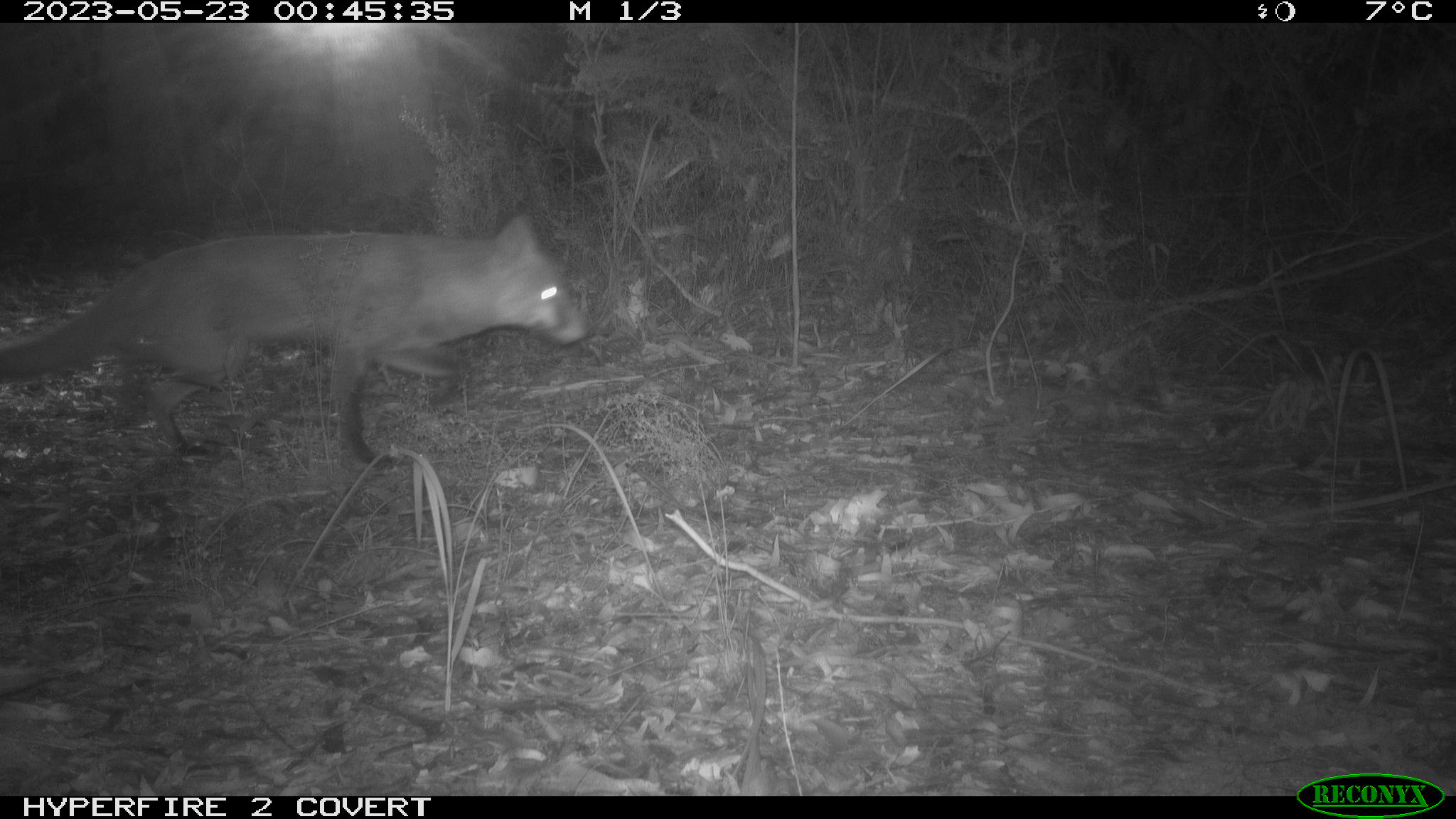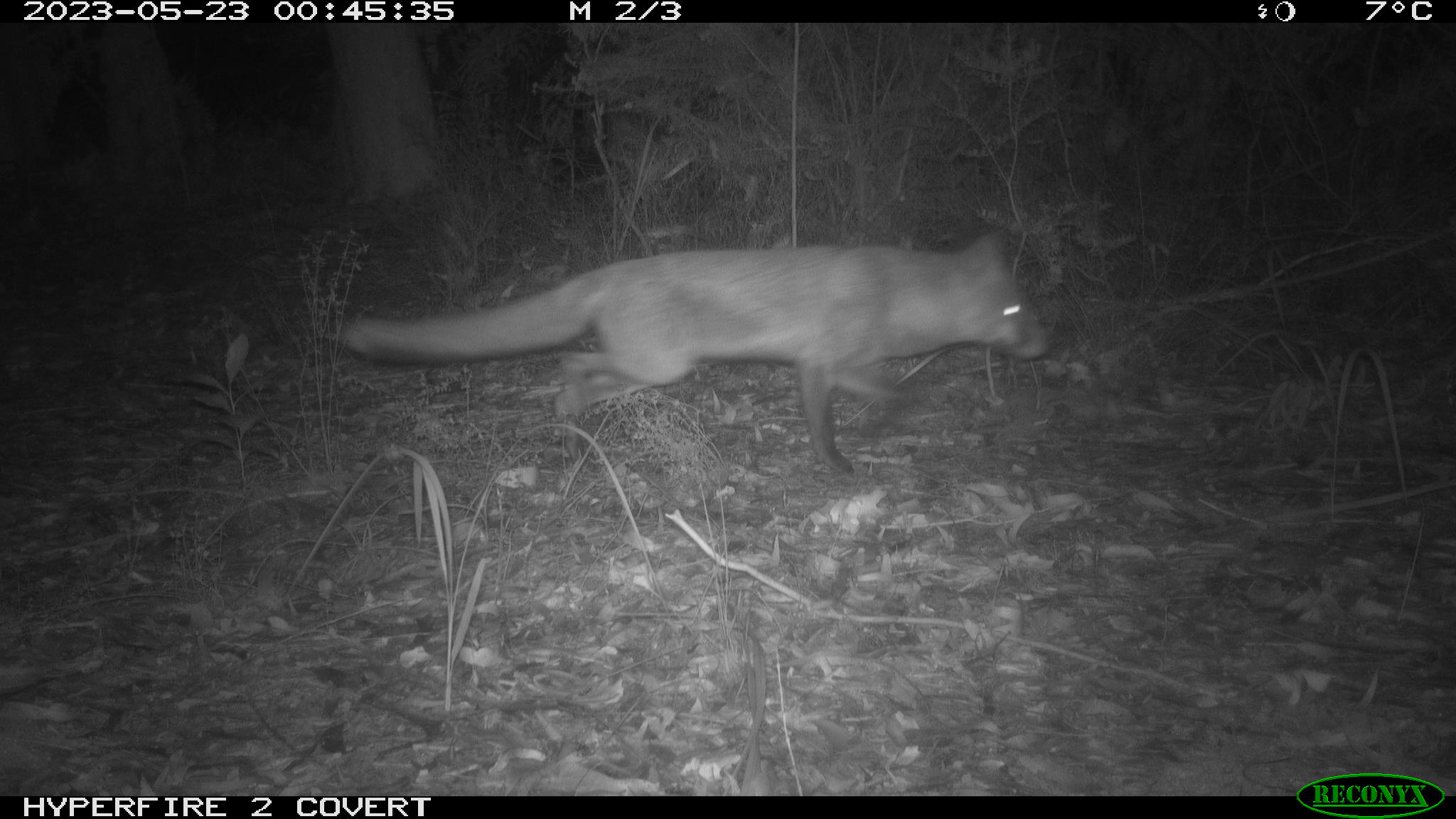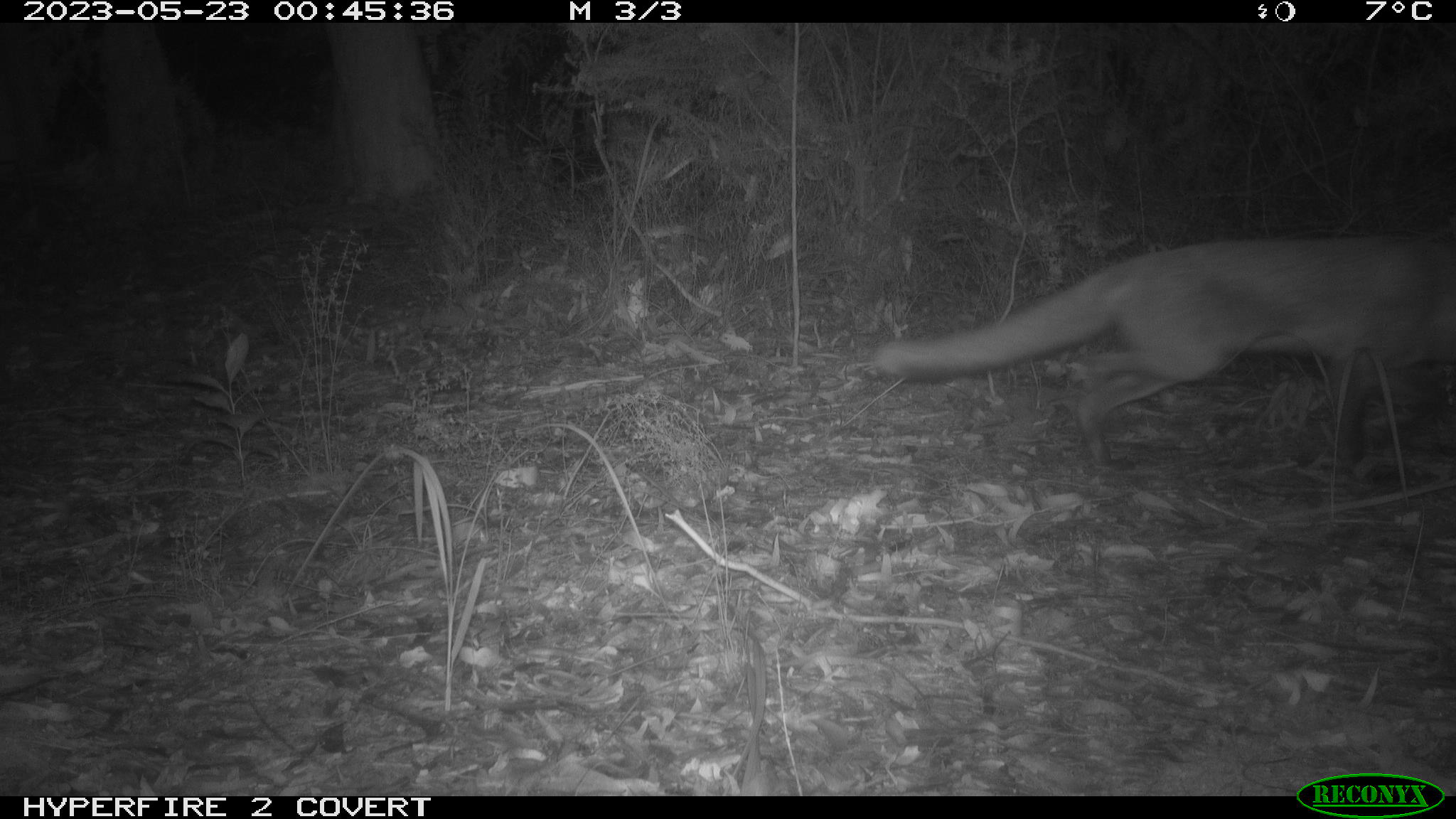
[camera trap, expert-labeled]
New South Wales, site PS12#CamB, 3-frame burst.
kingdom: Animalia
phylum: Chordata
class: Mammalia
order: Carnivora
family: Canidae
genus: Vulpes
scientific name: Vulpes vulpes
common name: red fox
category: fox